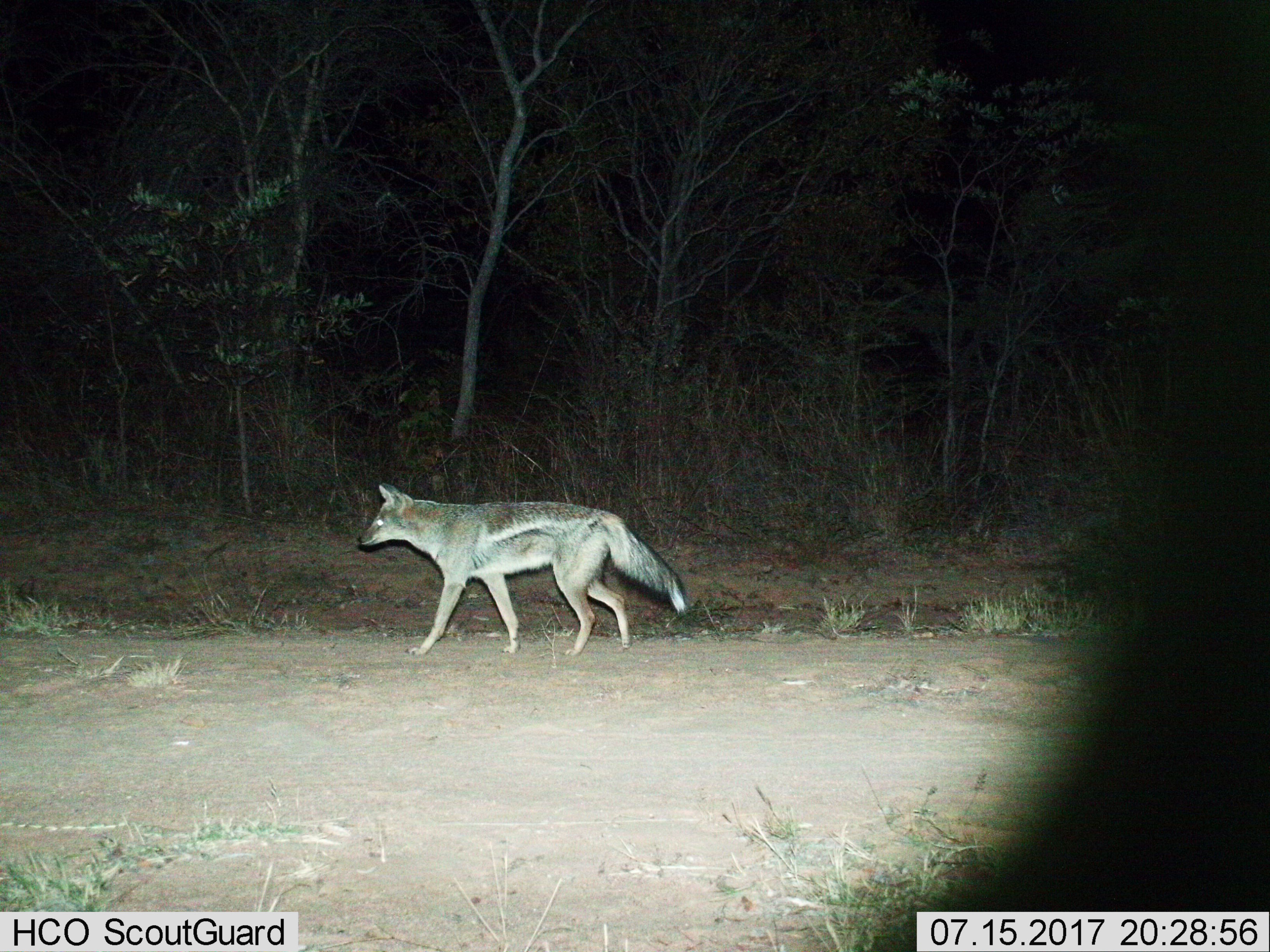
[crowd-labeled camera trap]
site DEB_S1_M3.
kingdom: Animalia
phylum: Chordata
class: Mammalia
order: Carnivora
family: Canidae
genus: Lupulella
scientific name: Lupulella mesomelas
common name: black-backed jackal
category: jackalblackbacked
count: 1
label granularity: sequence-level